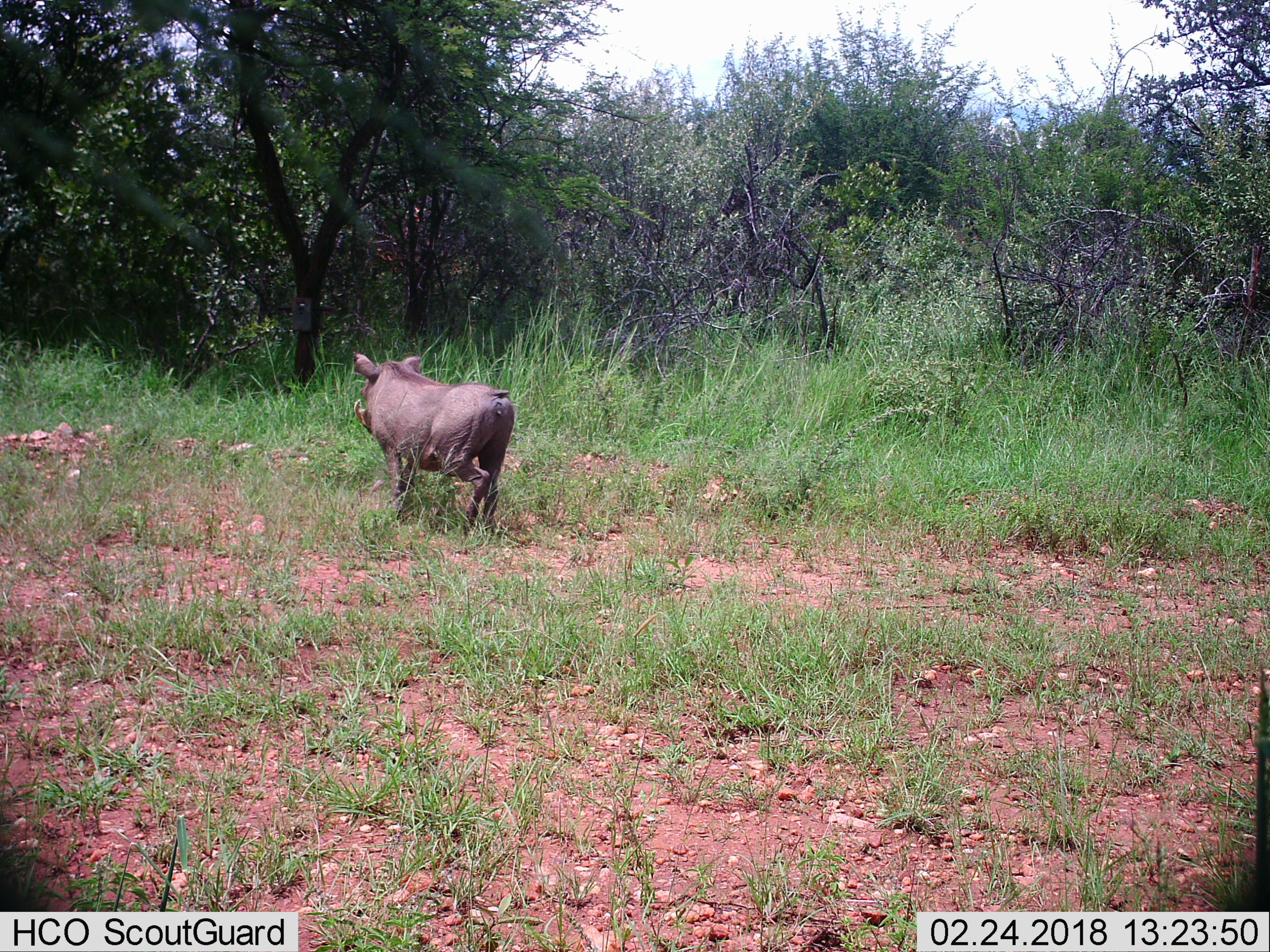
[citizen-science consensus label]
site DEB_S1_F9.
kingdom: Animalia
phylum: Chordata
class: Mammalia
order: Artiodactyla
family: Suidae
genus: Phacochoerus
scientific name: Phacochoerus africanus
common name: warthog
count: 1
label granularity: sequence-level